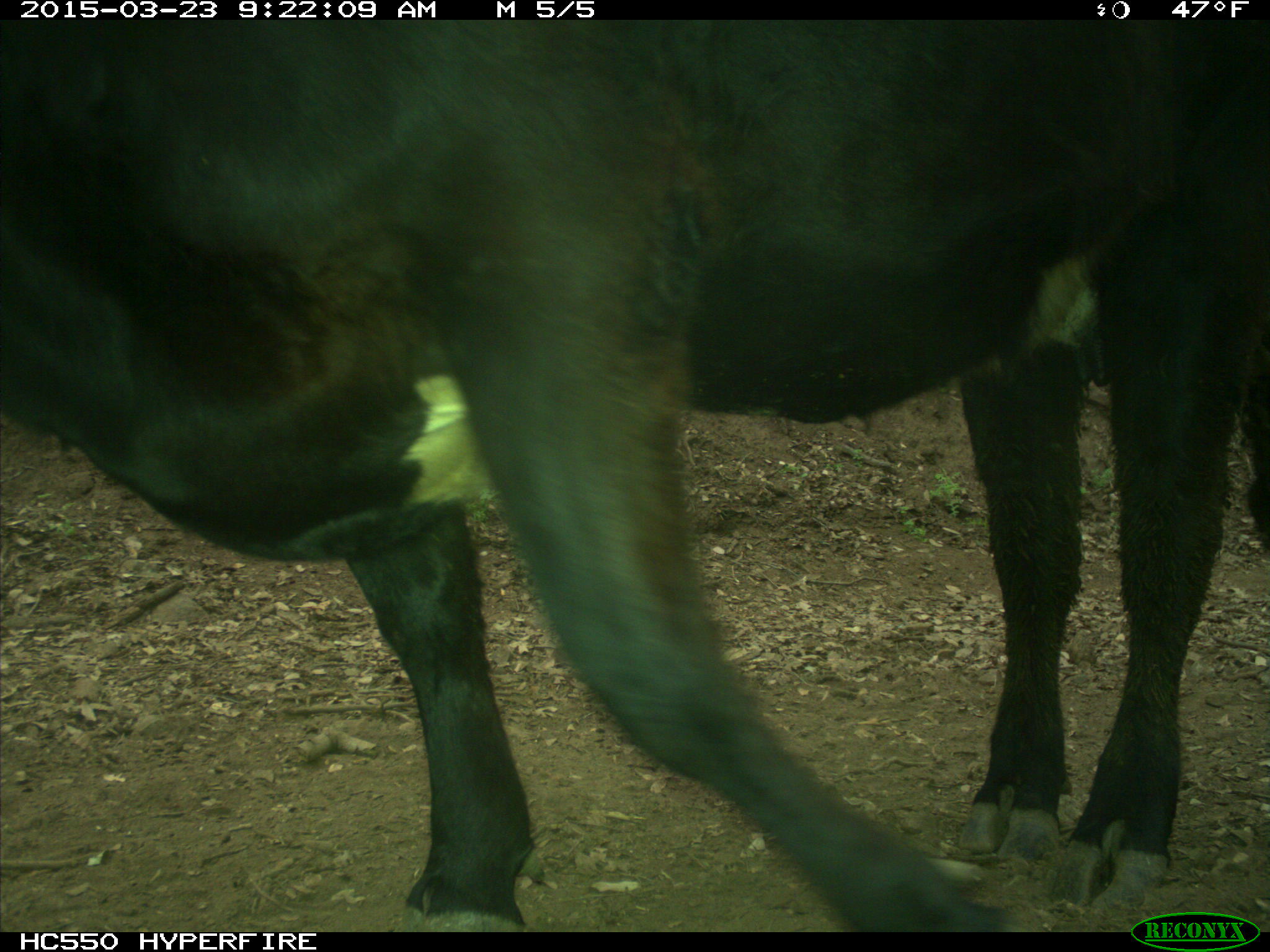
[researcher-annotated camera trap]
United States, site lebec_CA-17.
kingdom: Animalia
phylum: Chordata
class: Mammalia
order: Artiodactyla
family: Bovidae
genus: Bos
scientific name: Bos taurus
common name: domestic cow